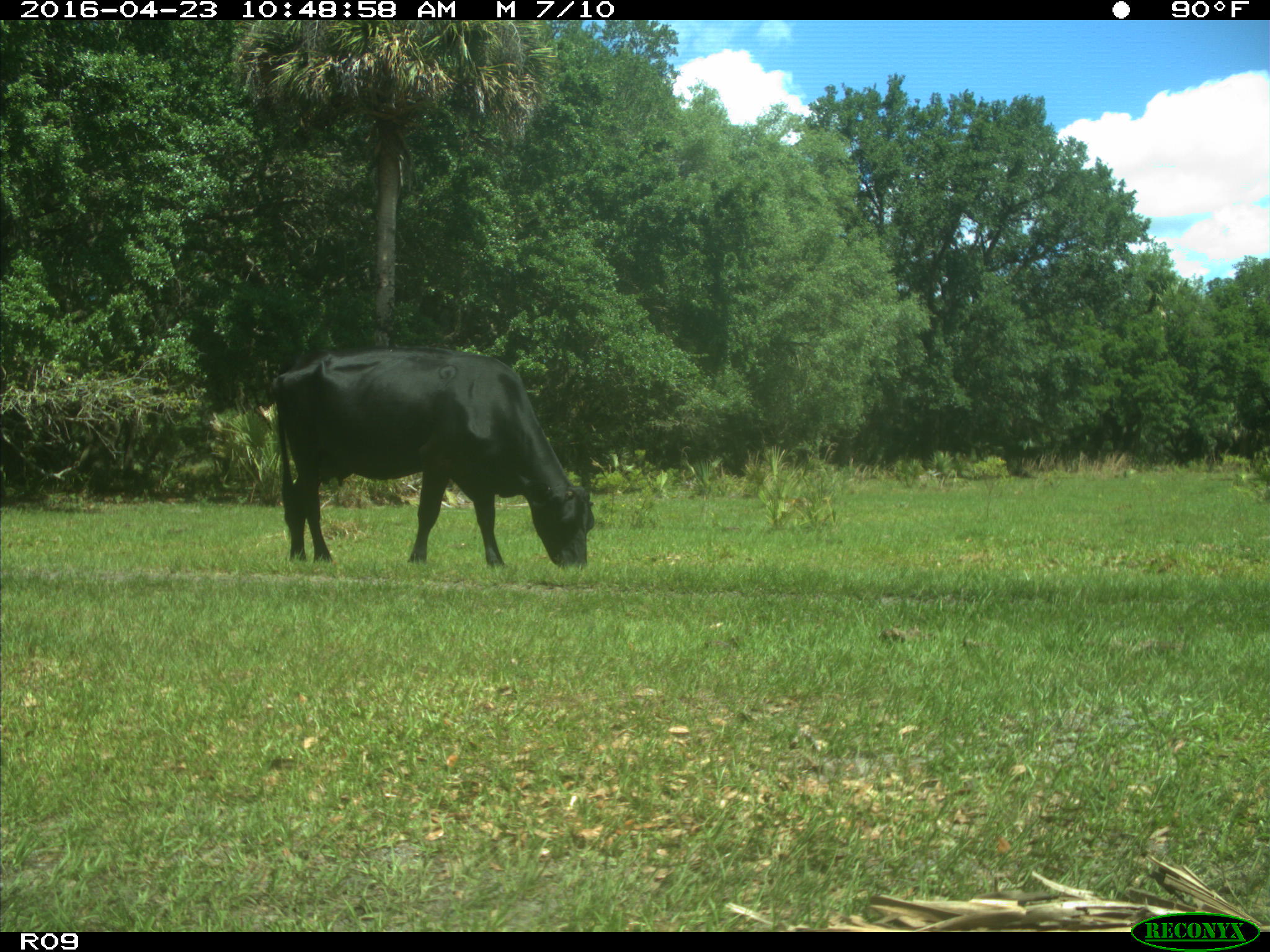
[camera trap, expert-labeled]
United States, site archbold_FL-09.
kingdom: Animalia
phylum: Chordata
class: Mammalia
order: Artiodactyla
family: Bovidae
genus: Bos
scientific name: Bos taurus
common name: domestic cow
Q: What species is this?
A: Bos taurus (domestic cow).